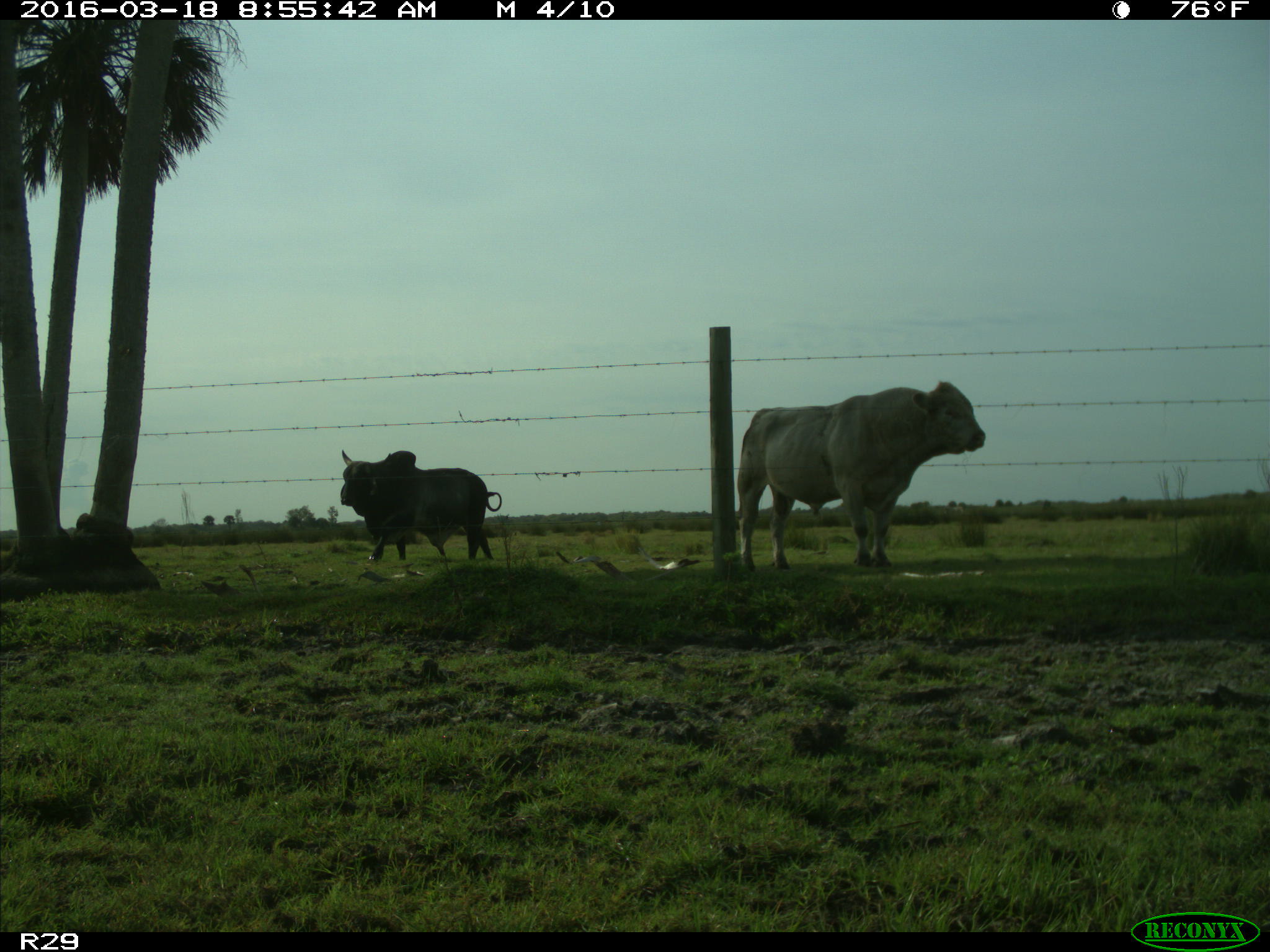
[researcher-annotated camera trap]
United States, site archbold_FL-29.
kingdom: Animalia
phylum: Chordata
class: Mammalia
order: Artiodactyla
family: Bovidae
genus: Bos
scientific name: Bos taurus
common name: domestic cow